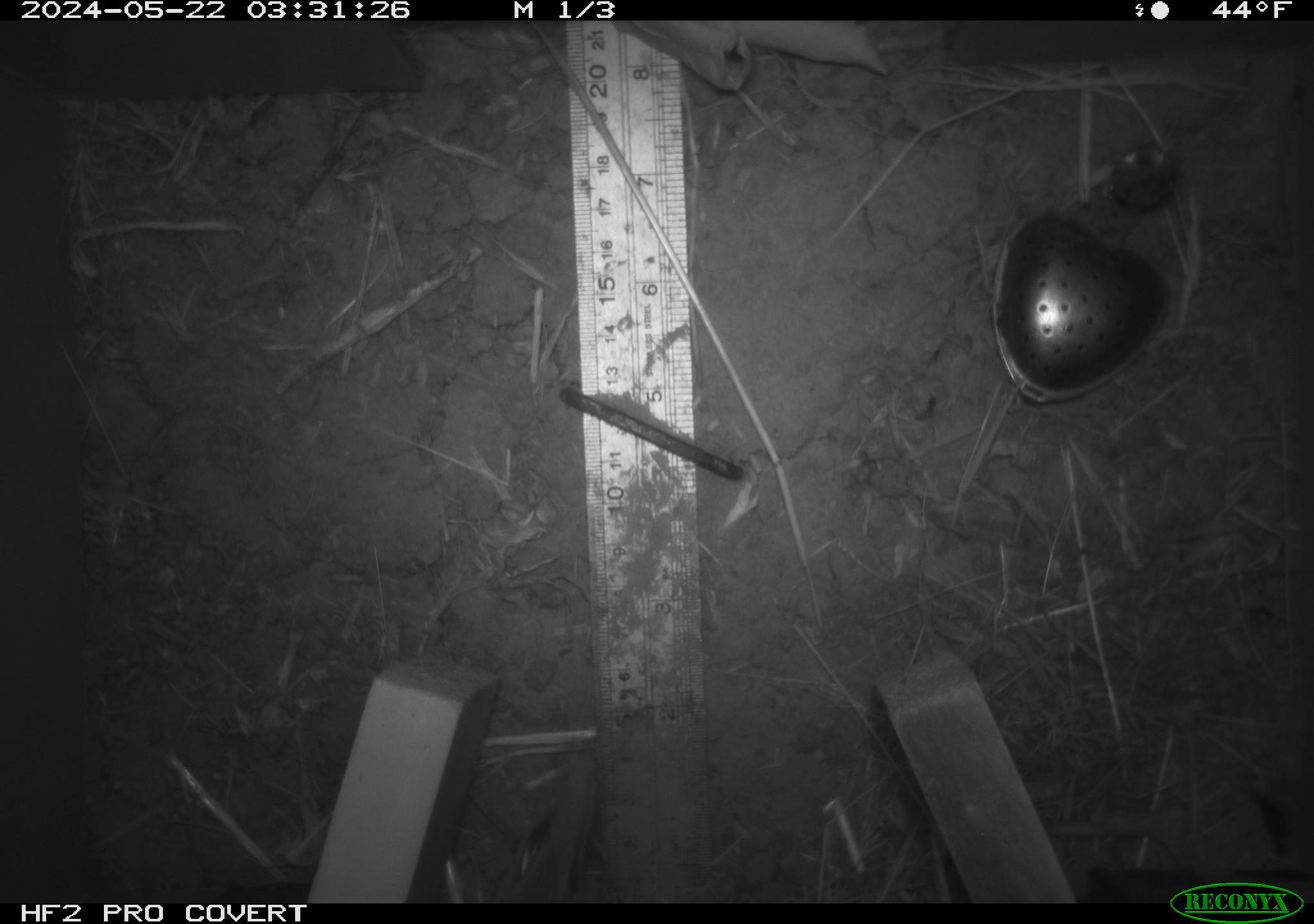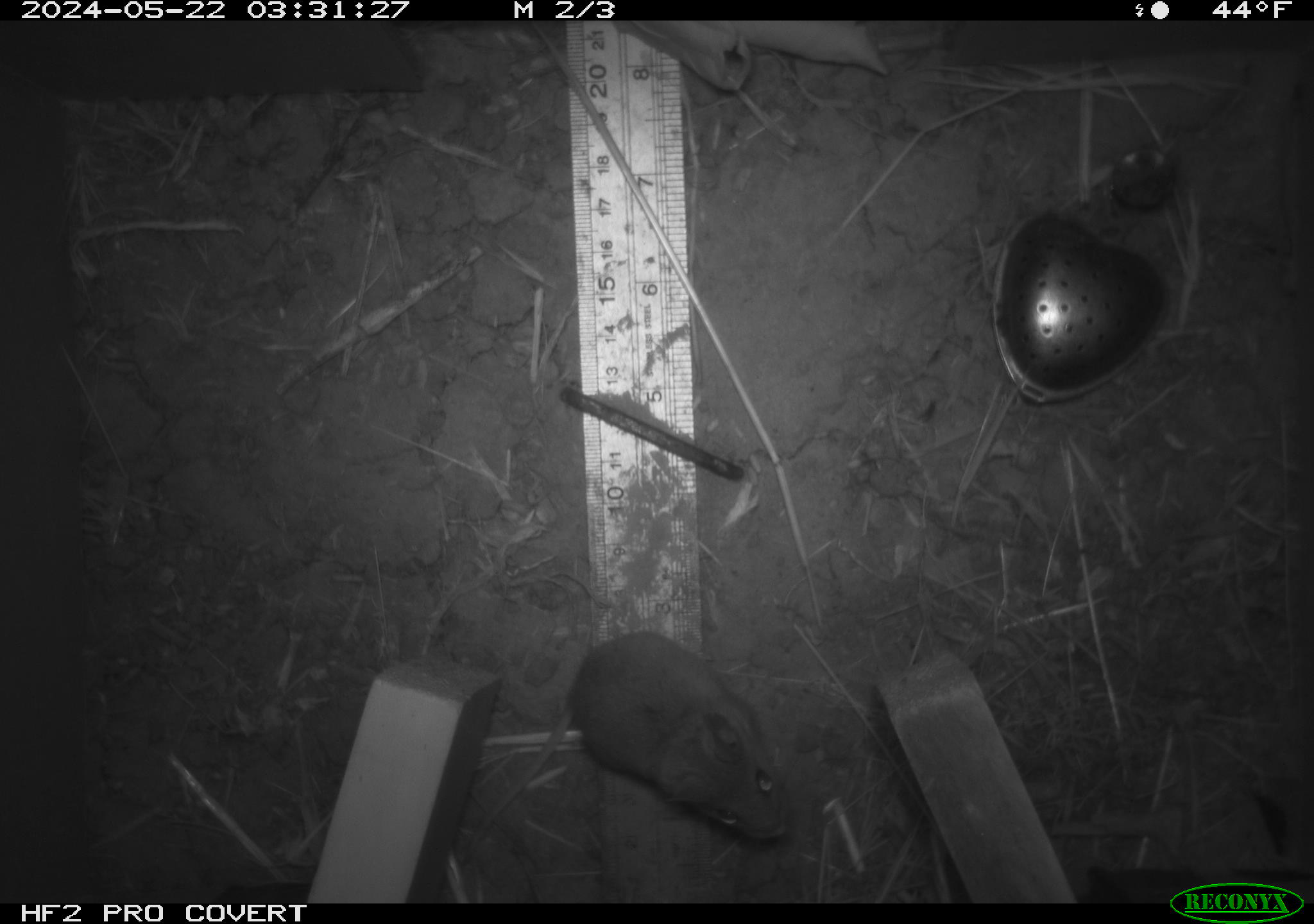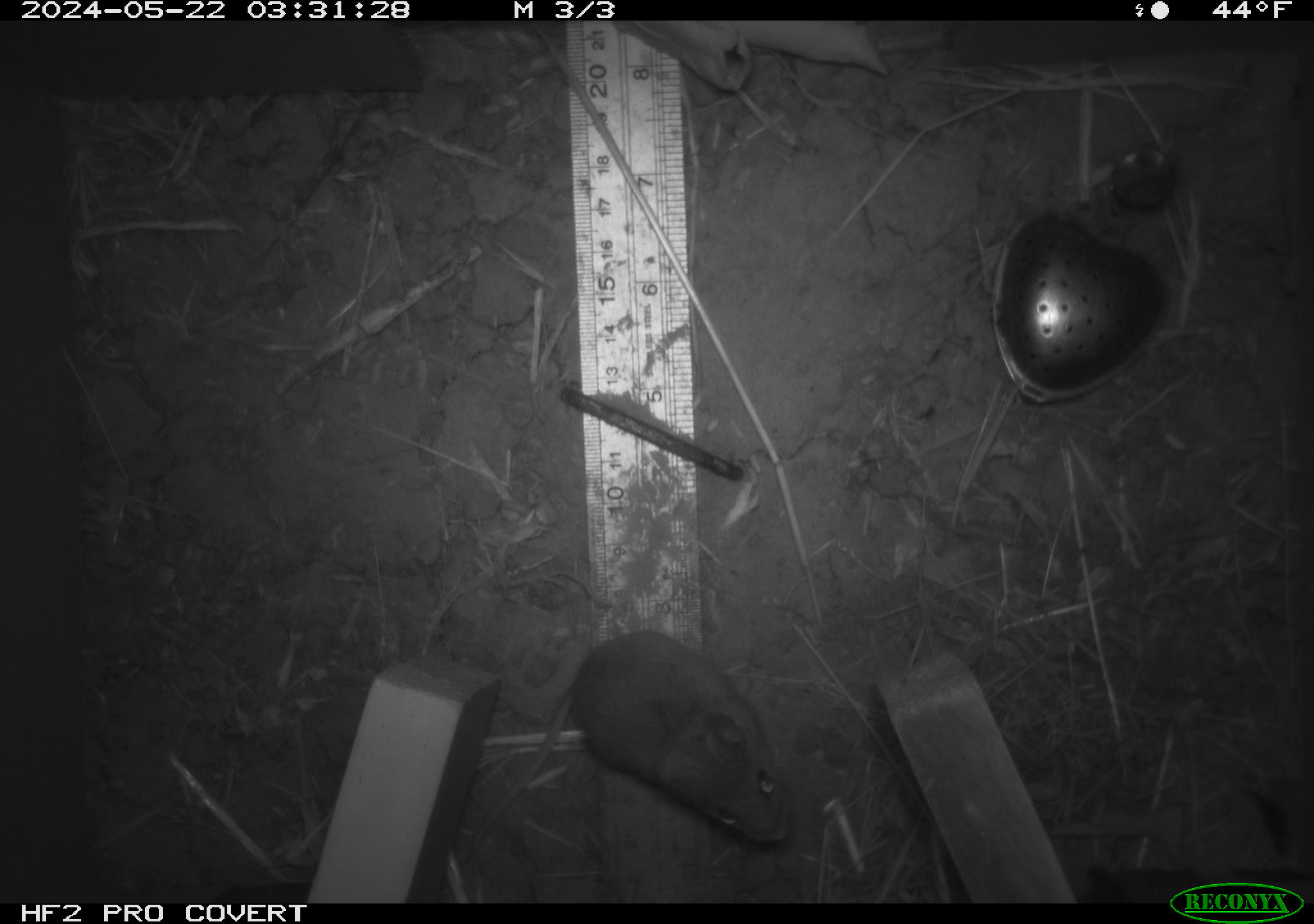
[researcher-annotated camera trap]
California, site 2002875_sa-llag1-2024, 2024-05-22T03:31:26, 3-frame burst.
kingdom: Animalia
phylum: Chordata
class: Mammalia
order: Rodentia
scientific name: Rodentia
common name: mouse species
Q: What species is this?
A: Mouse species (Rodentia).